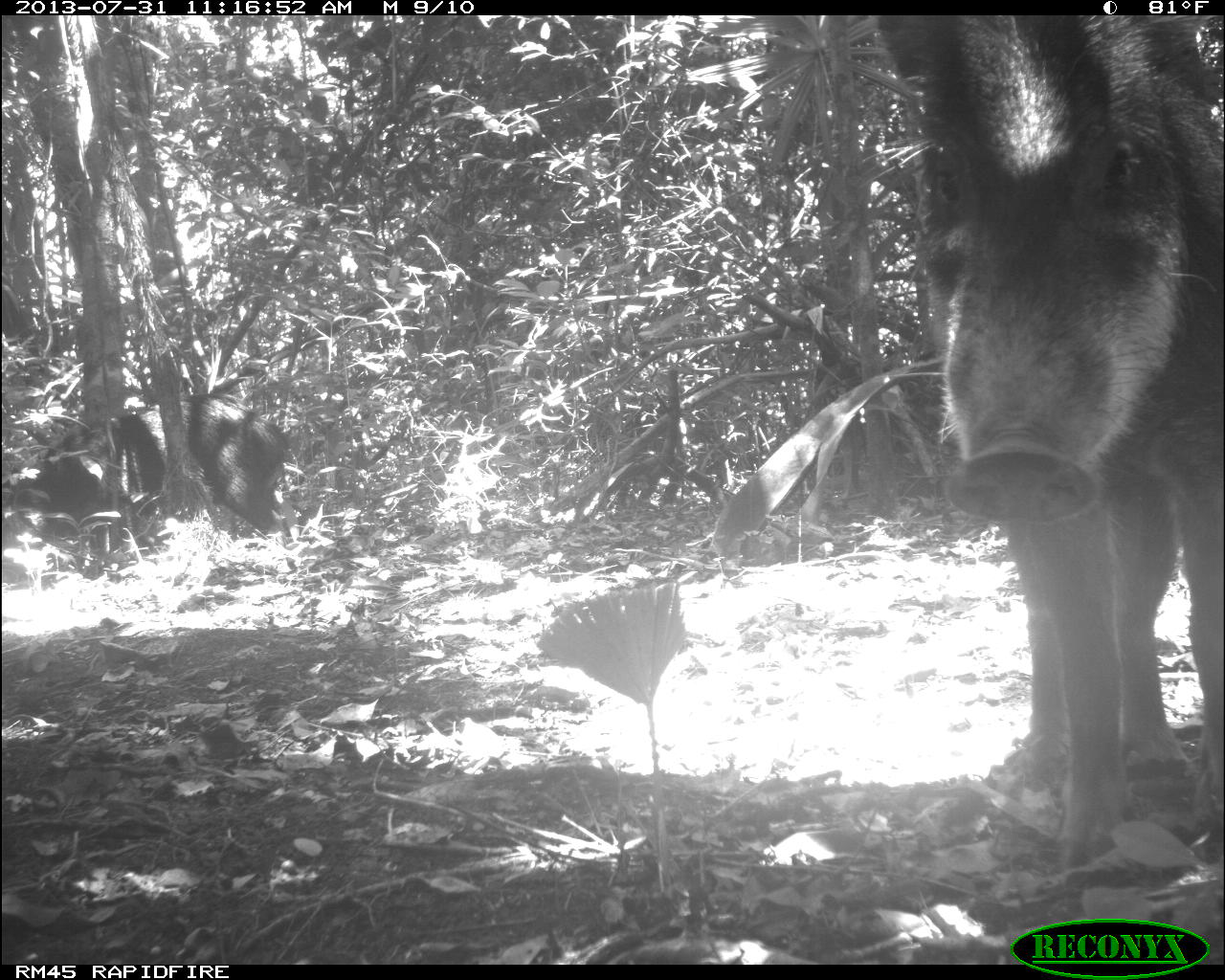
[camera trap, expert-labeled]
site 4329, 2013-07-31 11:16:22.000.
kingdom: Animalia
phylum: Chordata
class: Mammalia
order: Artiodactyla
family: Tayassuidae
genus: Tayassu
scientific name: Tayassu pecari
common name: white-lipped peccary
Tayassu pecari (white-lipped peccary), count 2.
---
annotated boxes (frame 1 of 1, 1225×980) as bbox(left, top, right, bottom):
tayassu pecari: bbox(875, 15, 1225, 869); bbox(0, 391, 292, 572)